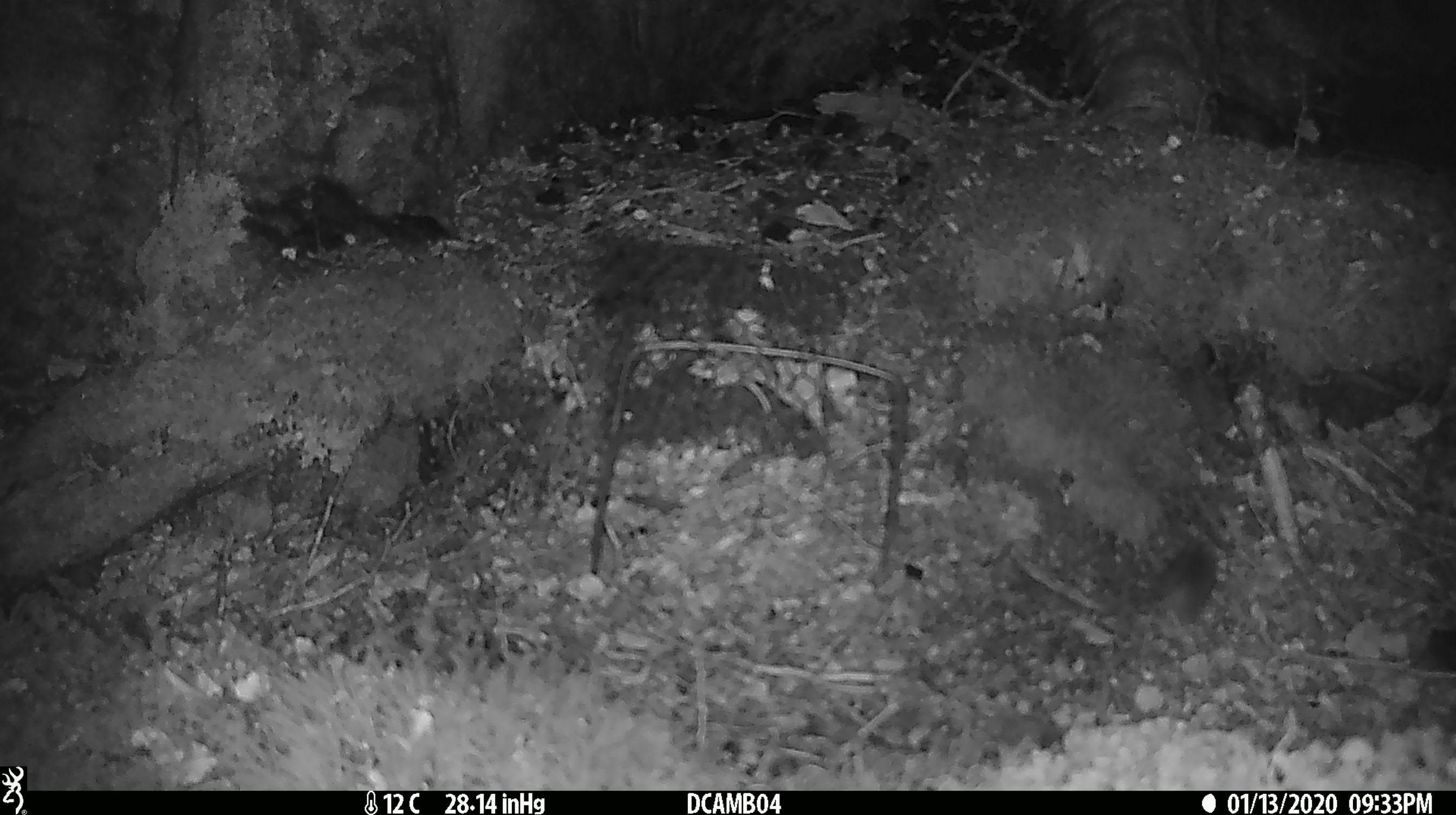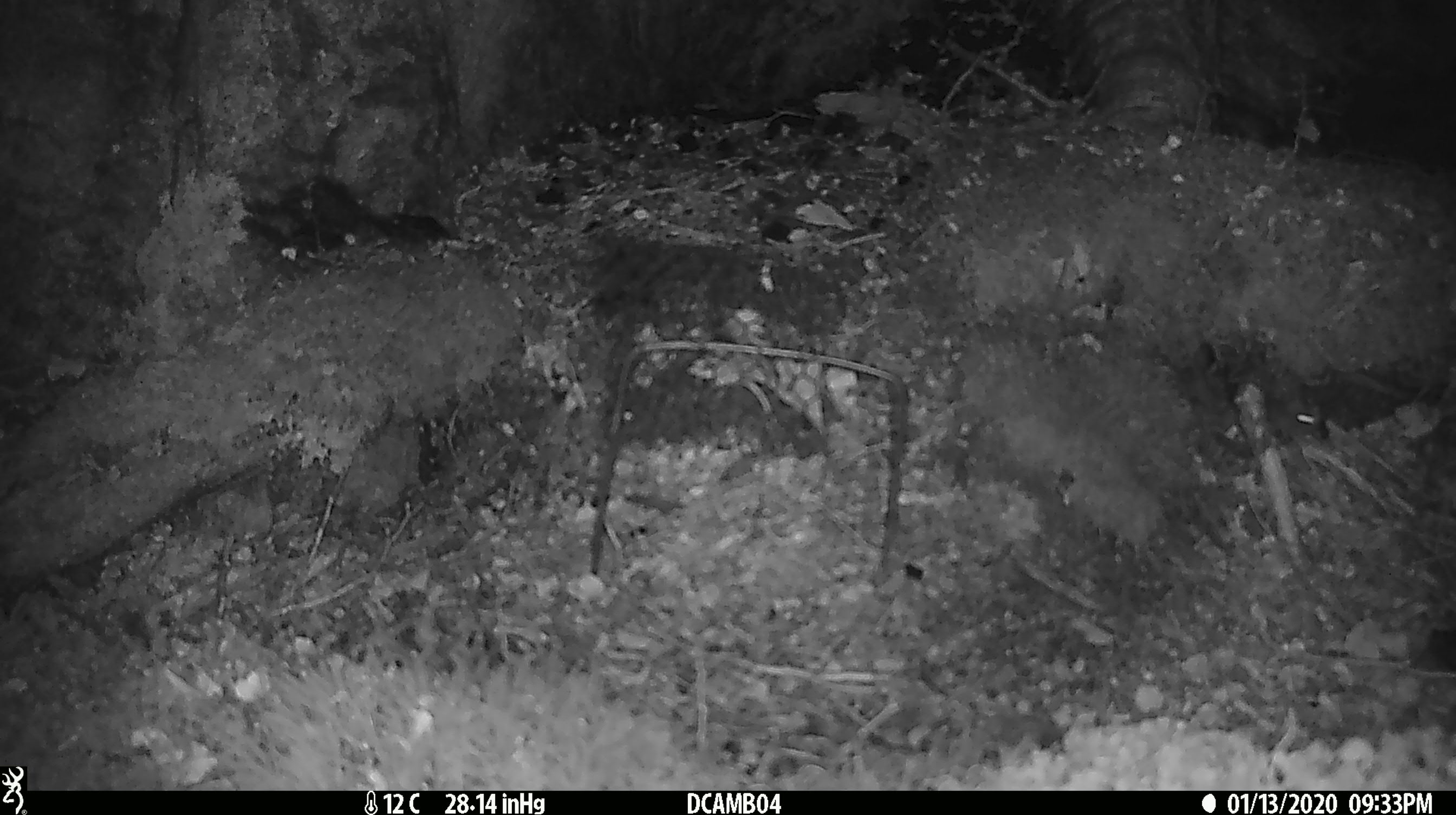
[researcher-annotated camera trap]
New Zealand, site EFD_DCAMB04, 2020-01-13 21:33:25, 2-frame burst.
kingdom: Animalia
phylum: Chordata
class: Mammalia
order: Rodentia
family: Muridae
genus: Mus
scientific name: Mus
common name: mouse